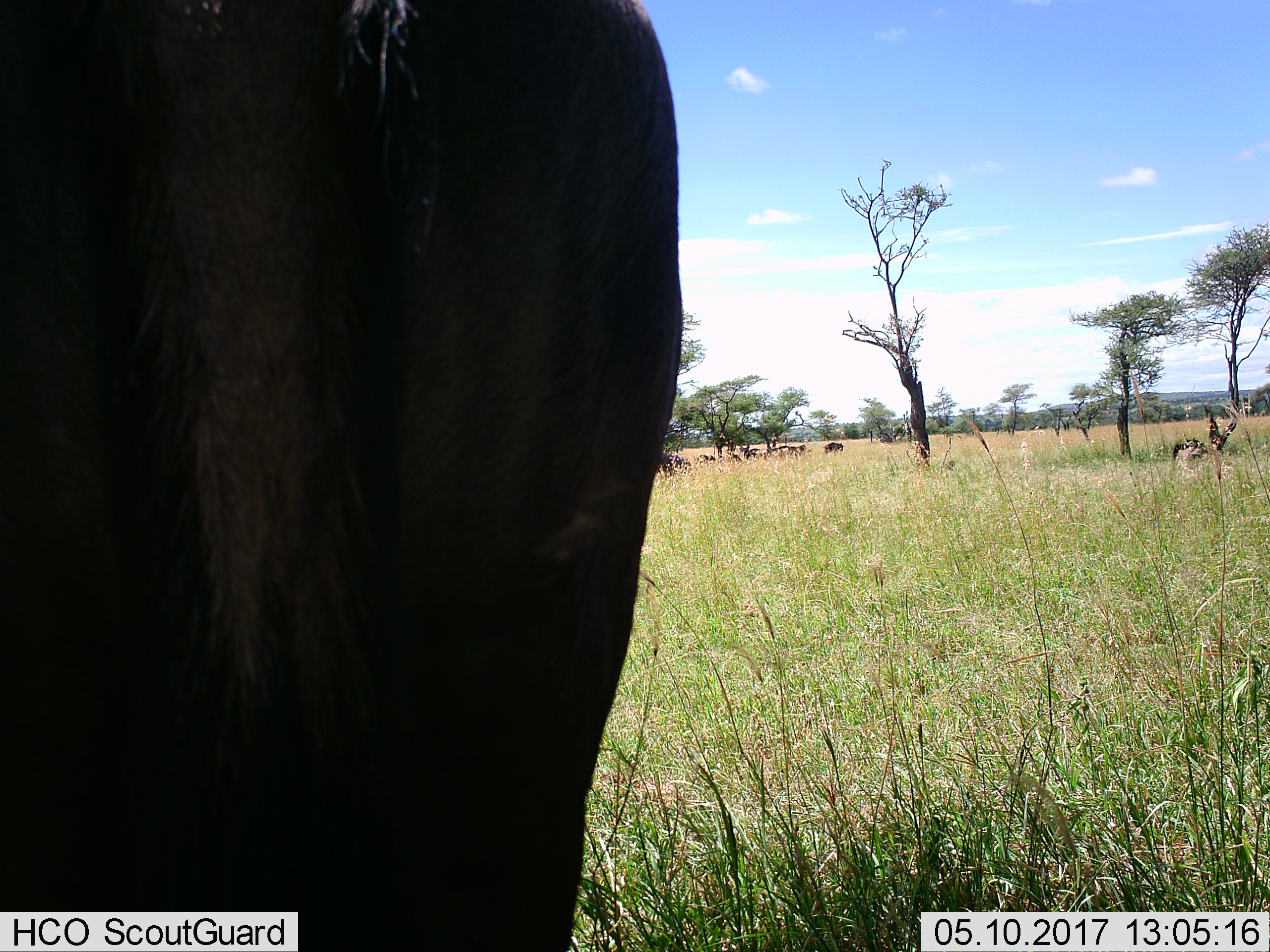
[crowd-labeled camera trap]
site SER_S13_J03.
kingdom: Animalia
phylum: Chordata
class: Mammalia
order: Artiodactyla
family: Bovidae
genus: Connochaetes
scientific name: Connochaetes taurinus taurinus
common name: blue wildebeest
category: wildebeestblue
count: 1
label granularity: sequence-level